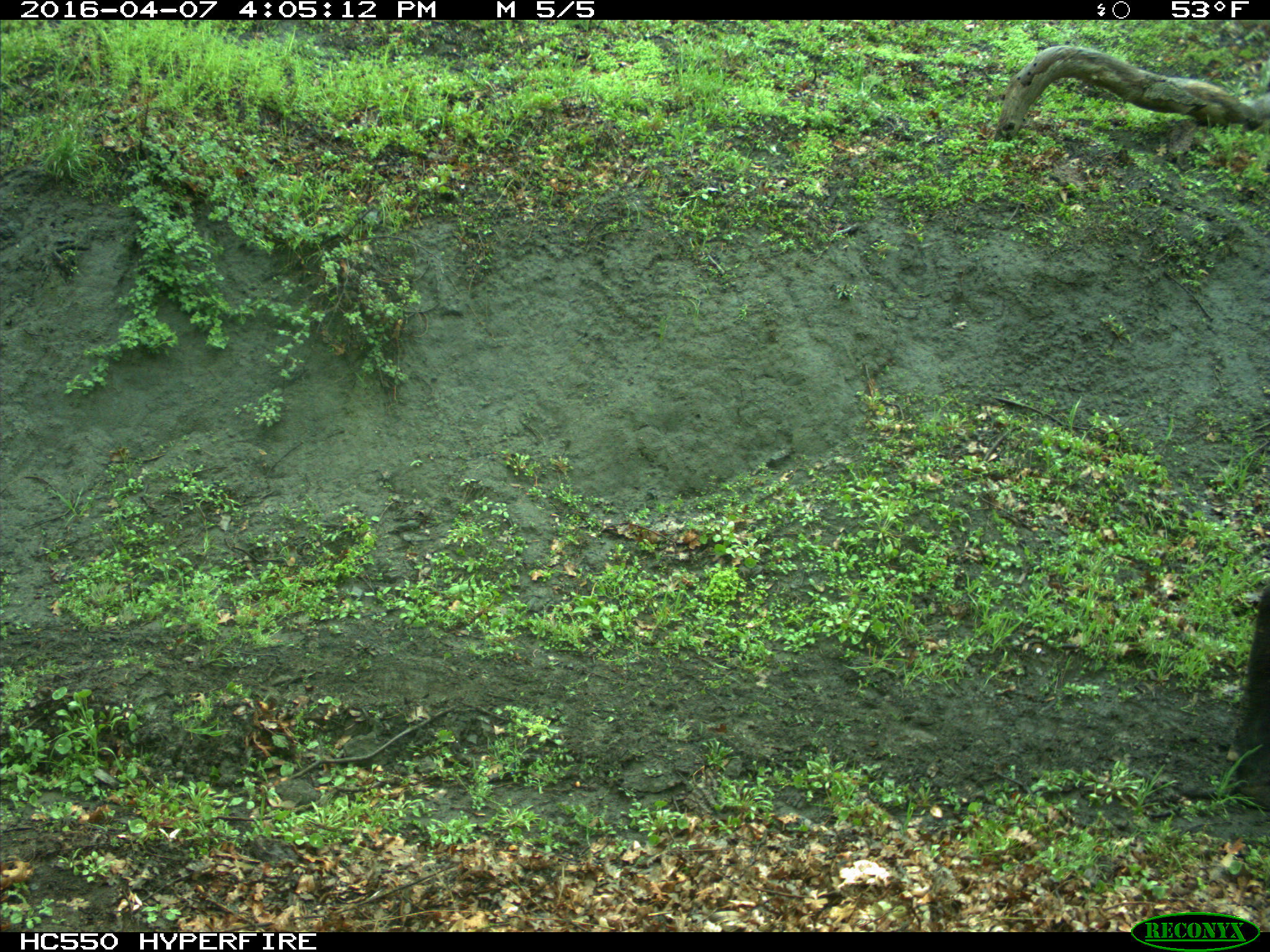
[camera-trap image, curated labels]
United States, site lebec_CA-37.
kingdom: Animalia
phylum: Chordata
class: Mammalia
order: Artiodactyla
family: Bovidae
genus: Bos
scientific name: Bos taurus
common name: domestic cow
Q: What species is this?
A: Bos taurus (domestic cow).